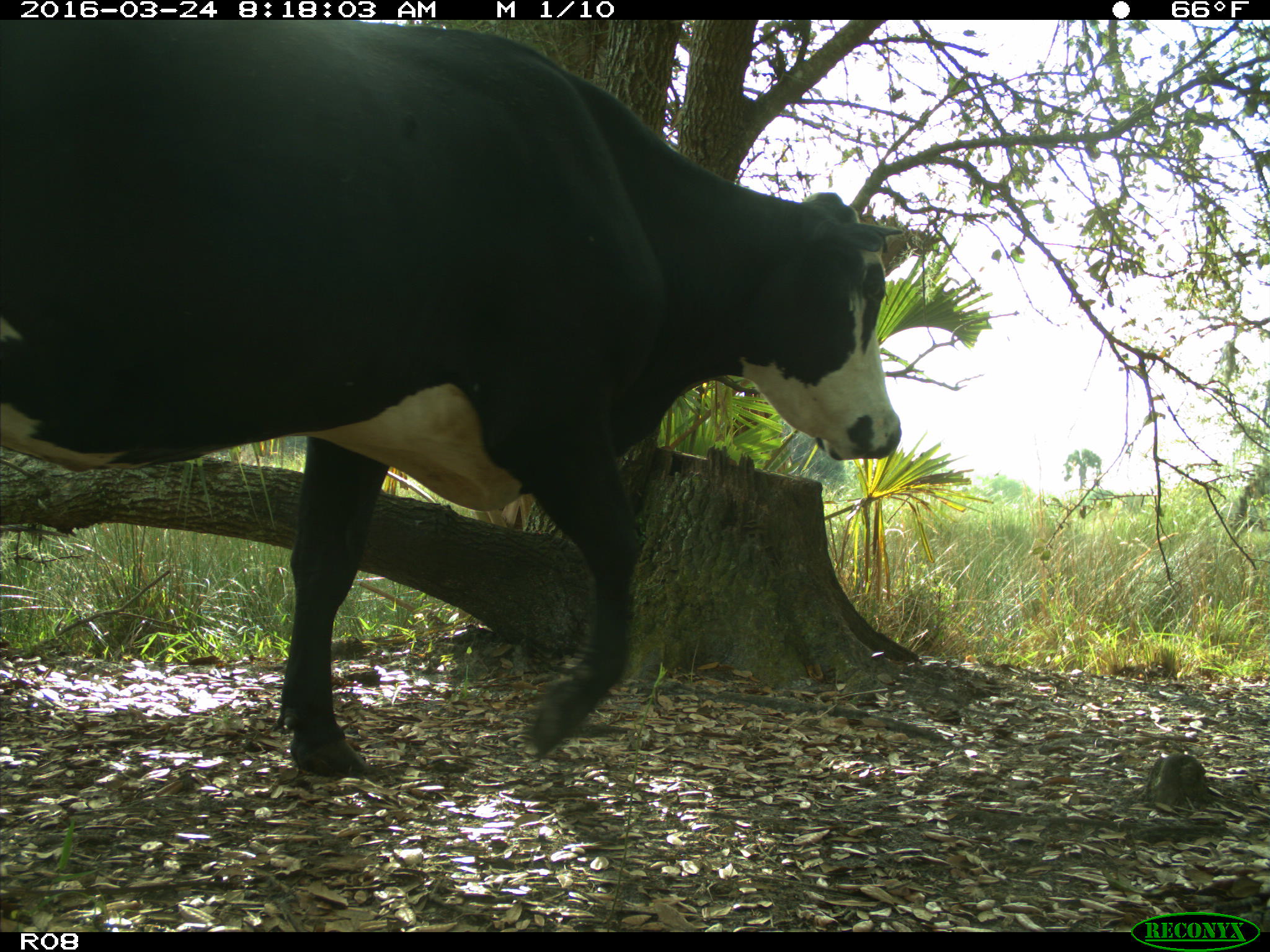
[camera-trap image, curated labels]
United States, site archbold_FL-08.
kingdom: Animalia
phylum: Chordata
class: Mammalia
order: Artiodactyla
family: Bovidae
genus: Bos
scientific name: Bos taurus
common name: domestic cow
Bos taurus (domestic cow).